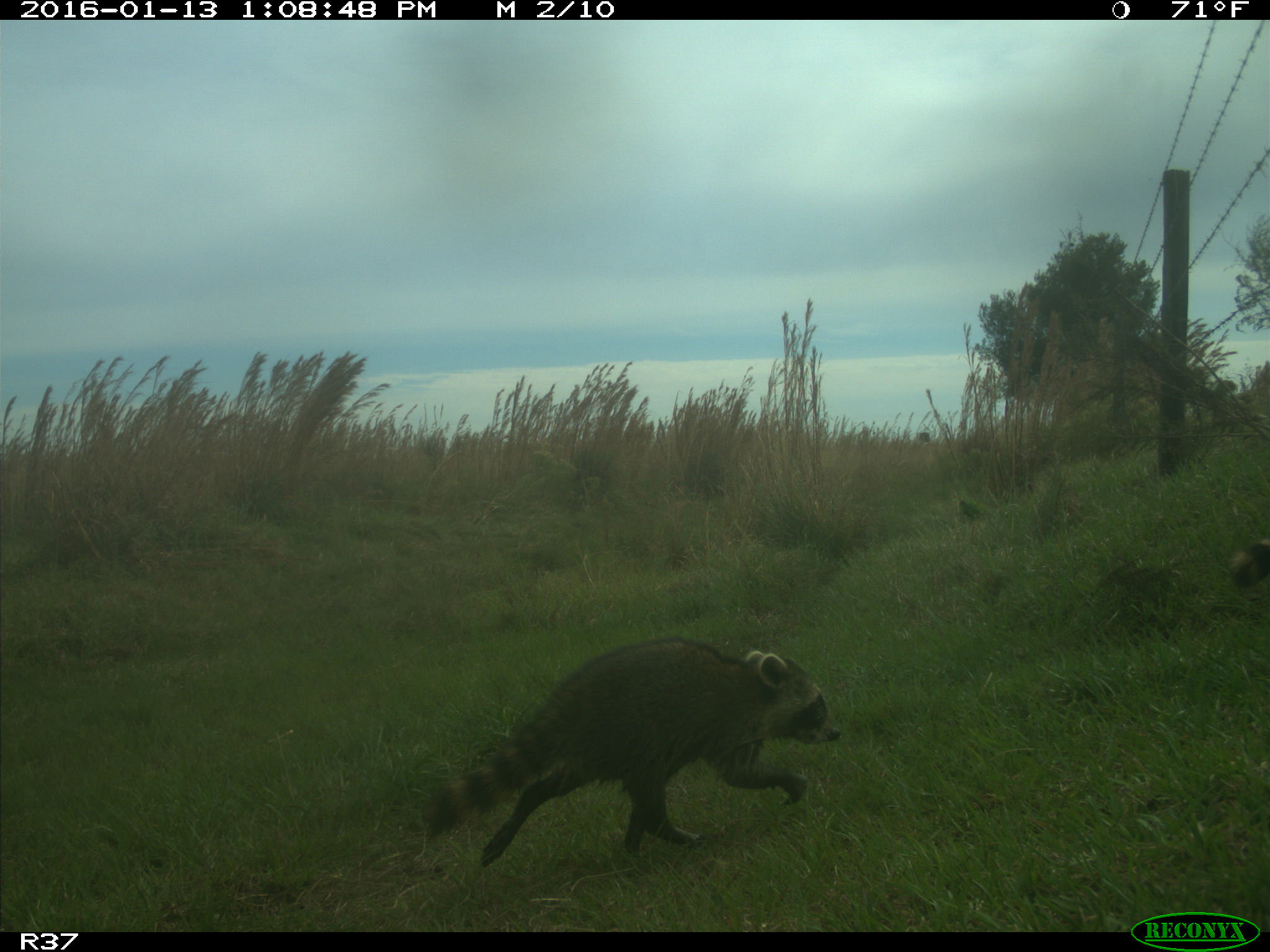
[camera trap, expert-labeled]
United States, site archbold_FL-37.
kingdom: Animalia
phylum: Chordata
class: Mammalia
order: Carnivora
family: Procyonidae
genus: Procyon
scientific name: Procyon lotor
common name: common raccoon